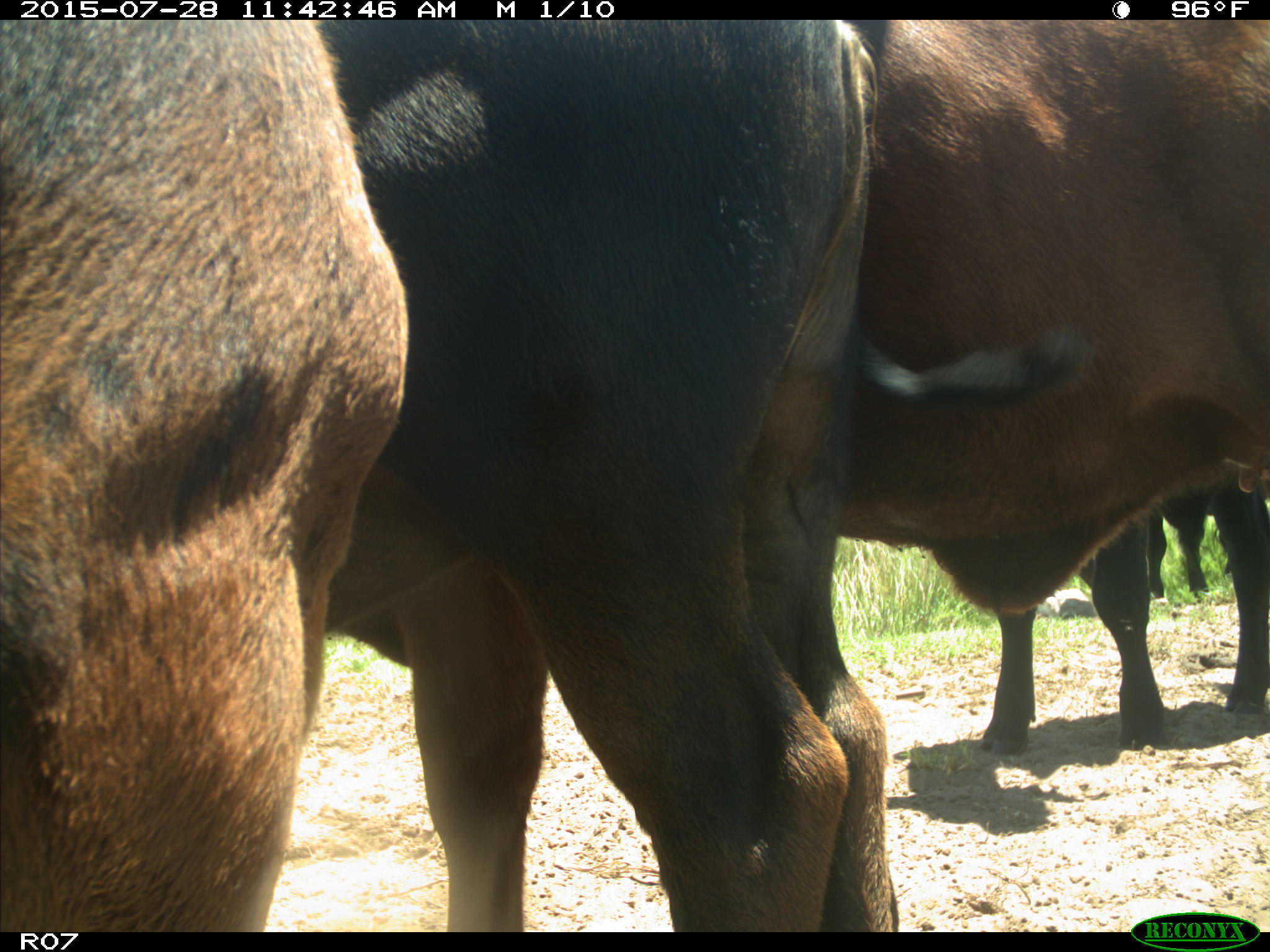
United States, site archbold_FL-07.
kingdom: Animalia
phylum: Chordata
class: Mammalia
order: Artiodactyla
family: Bovidae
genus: Bos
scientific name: Bos taurus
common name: domestic cow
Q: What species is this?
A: Bos taurus (domestic cow).